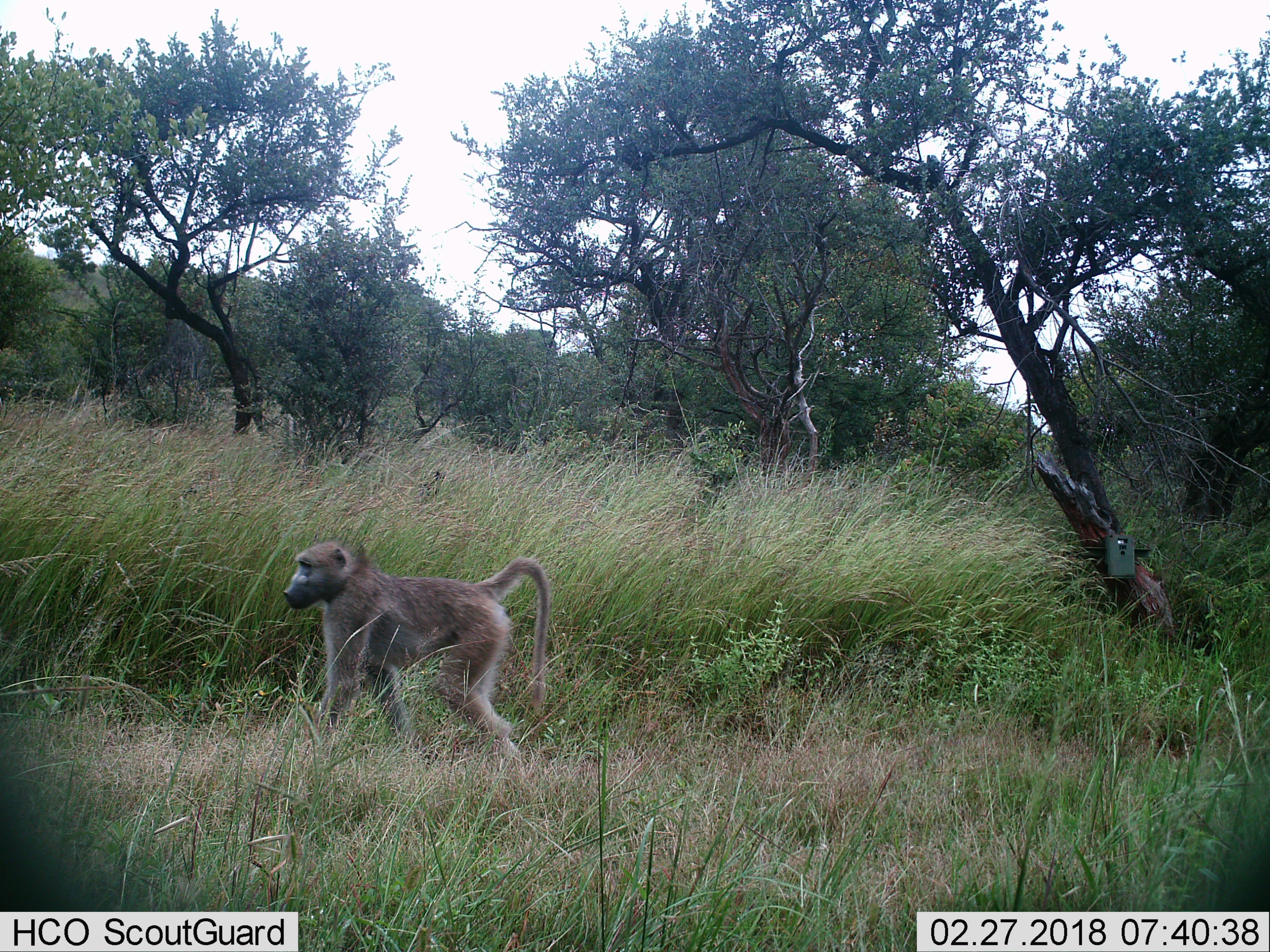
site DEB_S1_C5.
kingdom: Animalia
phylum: Chordata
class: Mammalia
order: Primates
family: Cercopithecidae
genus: Papio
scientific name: Papio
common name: baboon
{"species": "baboon (Papio)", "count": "1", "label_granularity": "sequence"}